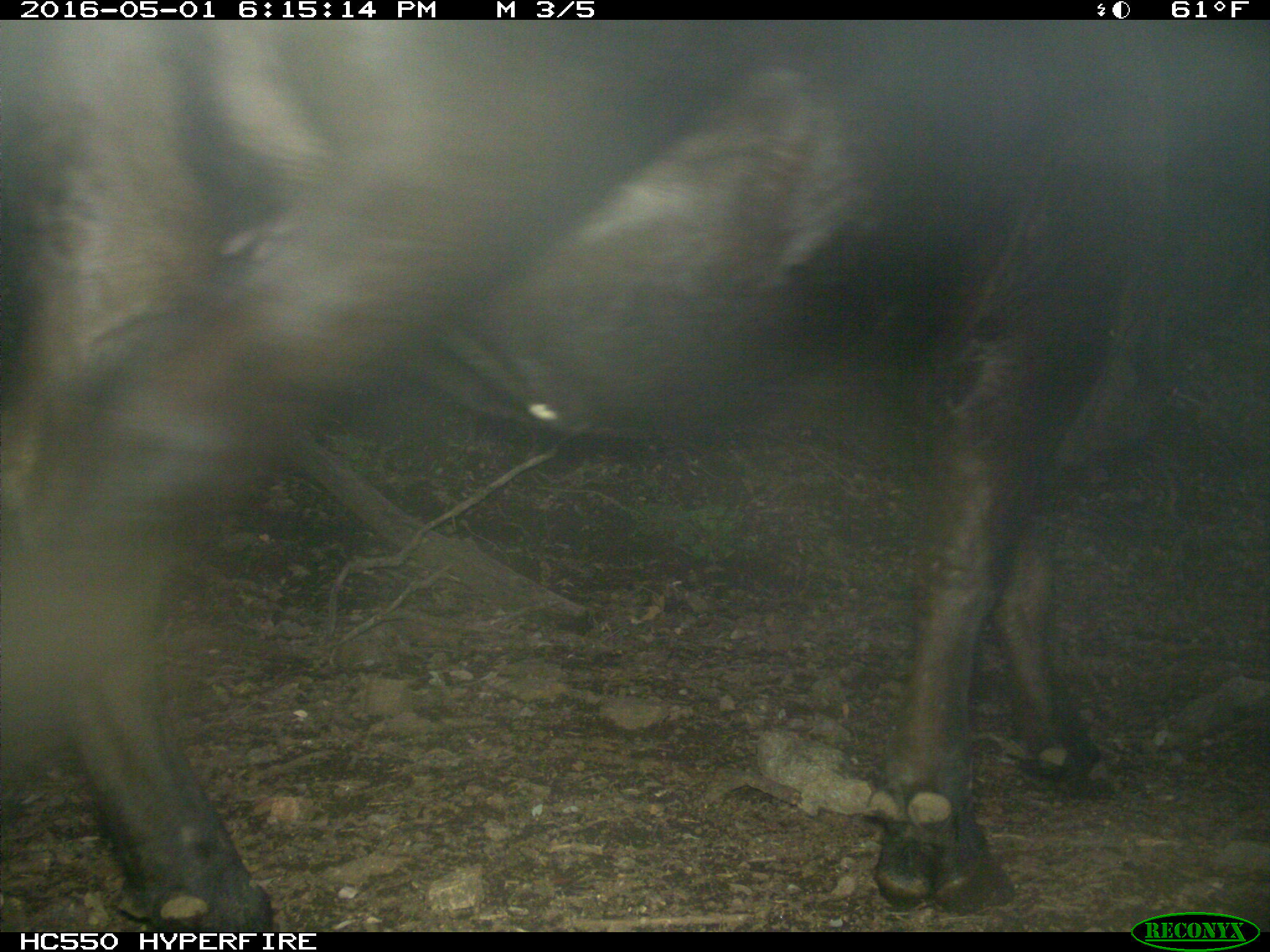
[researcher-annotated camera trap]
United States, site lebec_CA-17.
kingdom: Animalia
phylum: Chordata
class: Mammalia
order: Artiodactyla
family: Bovidae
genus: Bos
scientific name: Bos taurus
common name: domestic cow